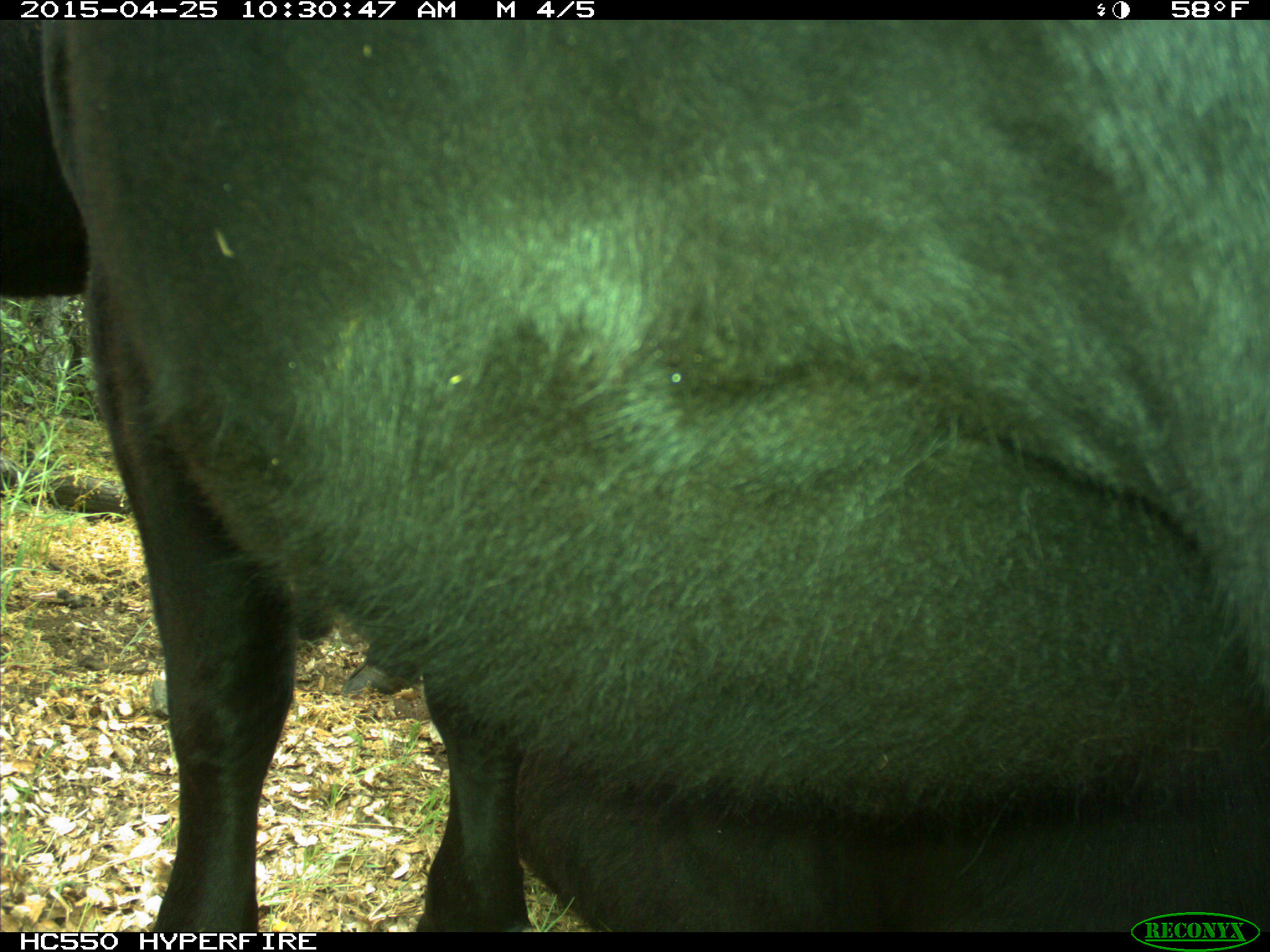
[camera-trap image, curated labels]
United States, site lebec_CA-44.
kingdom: Animalia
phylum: Chordata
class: Mammalia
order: Artiodactyla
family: Suidae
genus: Sus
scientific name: Sus scrofa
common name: wild boar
Sus scrofa (wild boar).